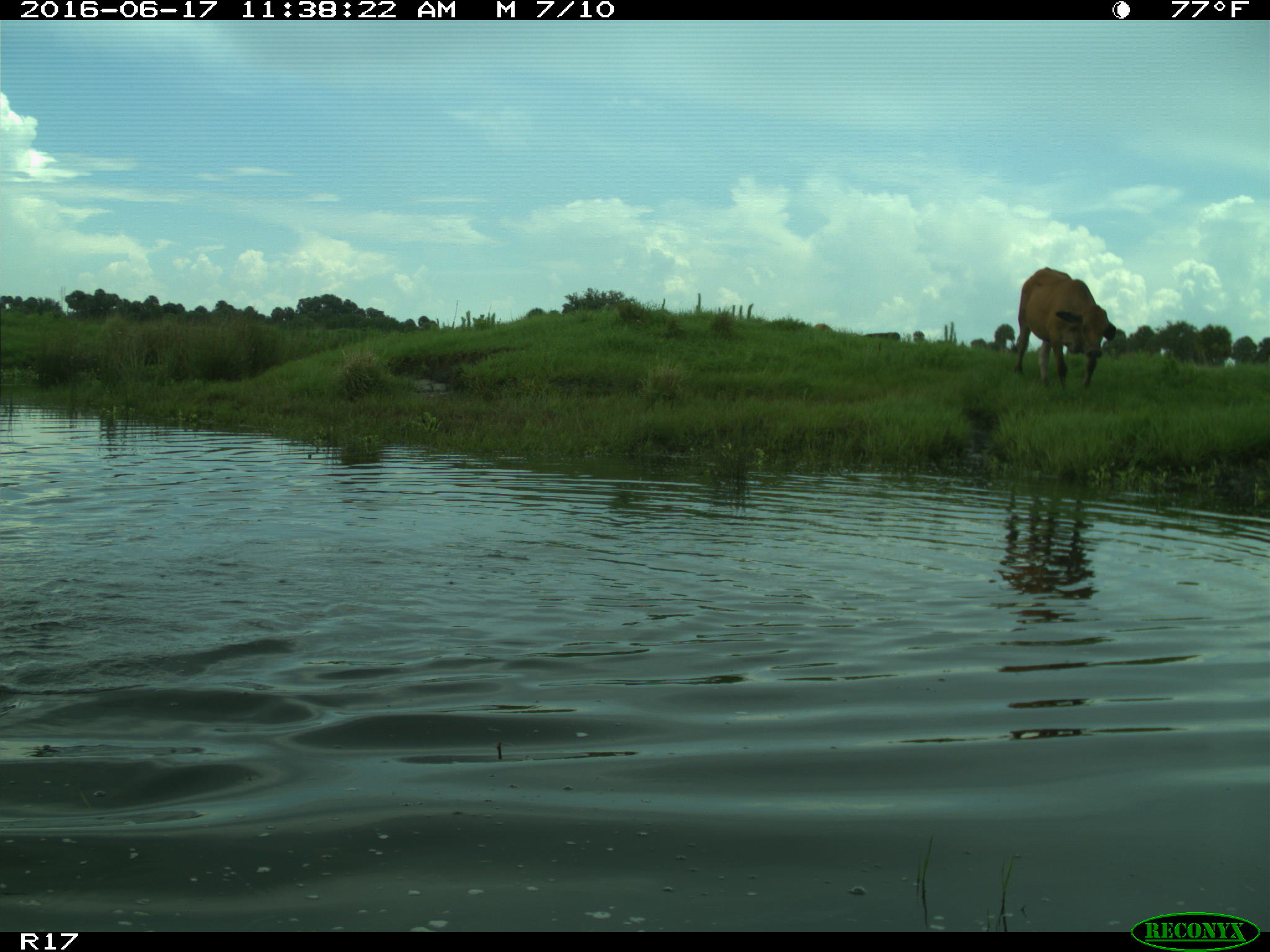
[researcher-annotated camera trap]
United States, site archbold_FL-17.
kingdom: Animalia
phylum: Chordata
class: Mammalia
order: Artiodactyla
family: Bovidae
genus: Bos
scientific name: Bos taurus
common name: domestic cow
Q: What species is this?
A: Bos taurus (domestic cow).